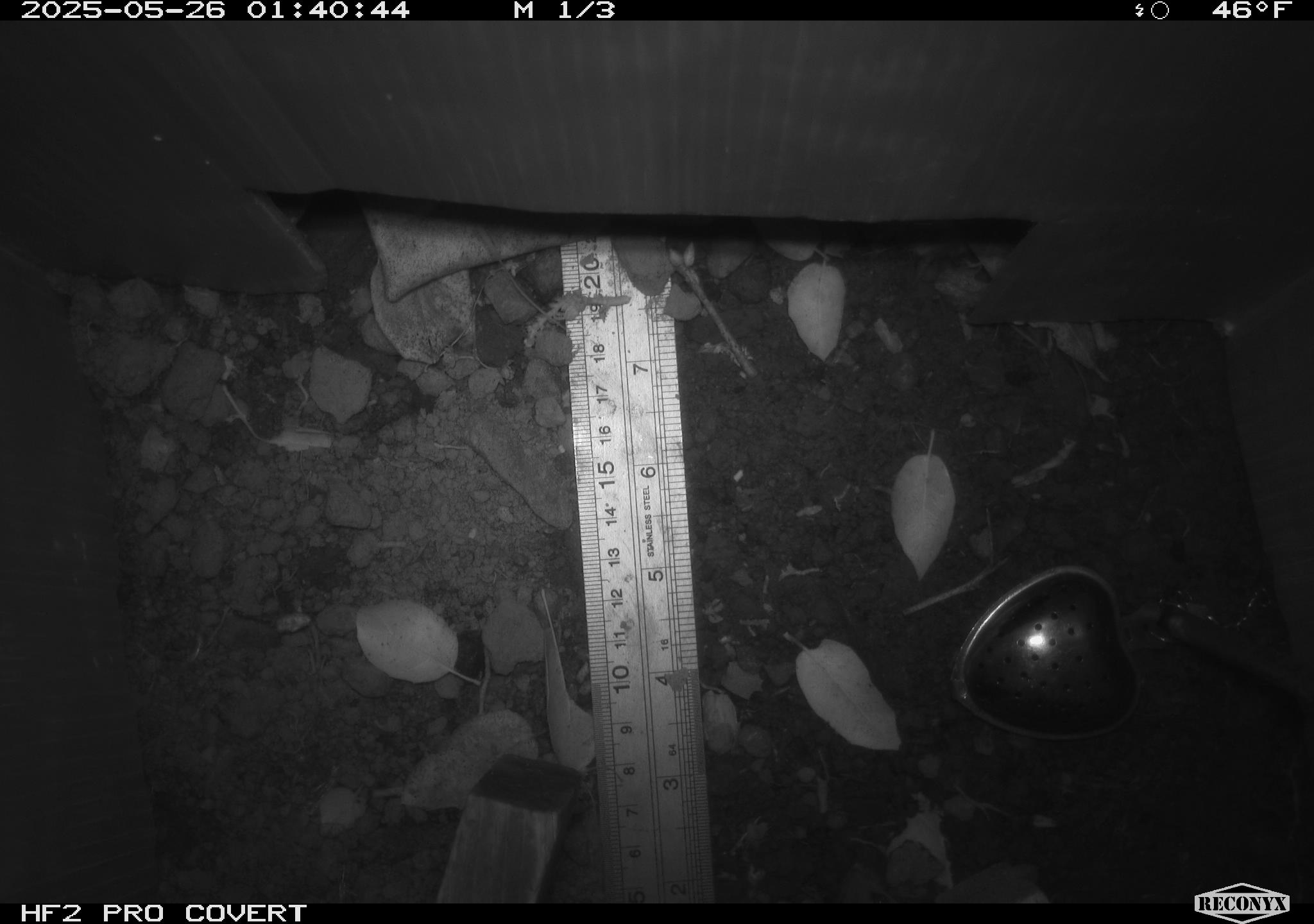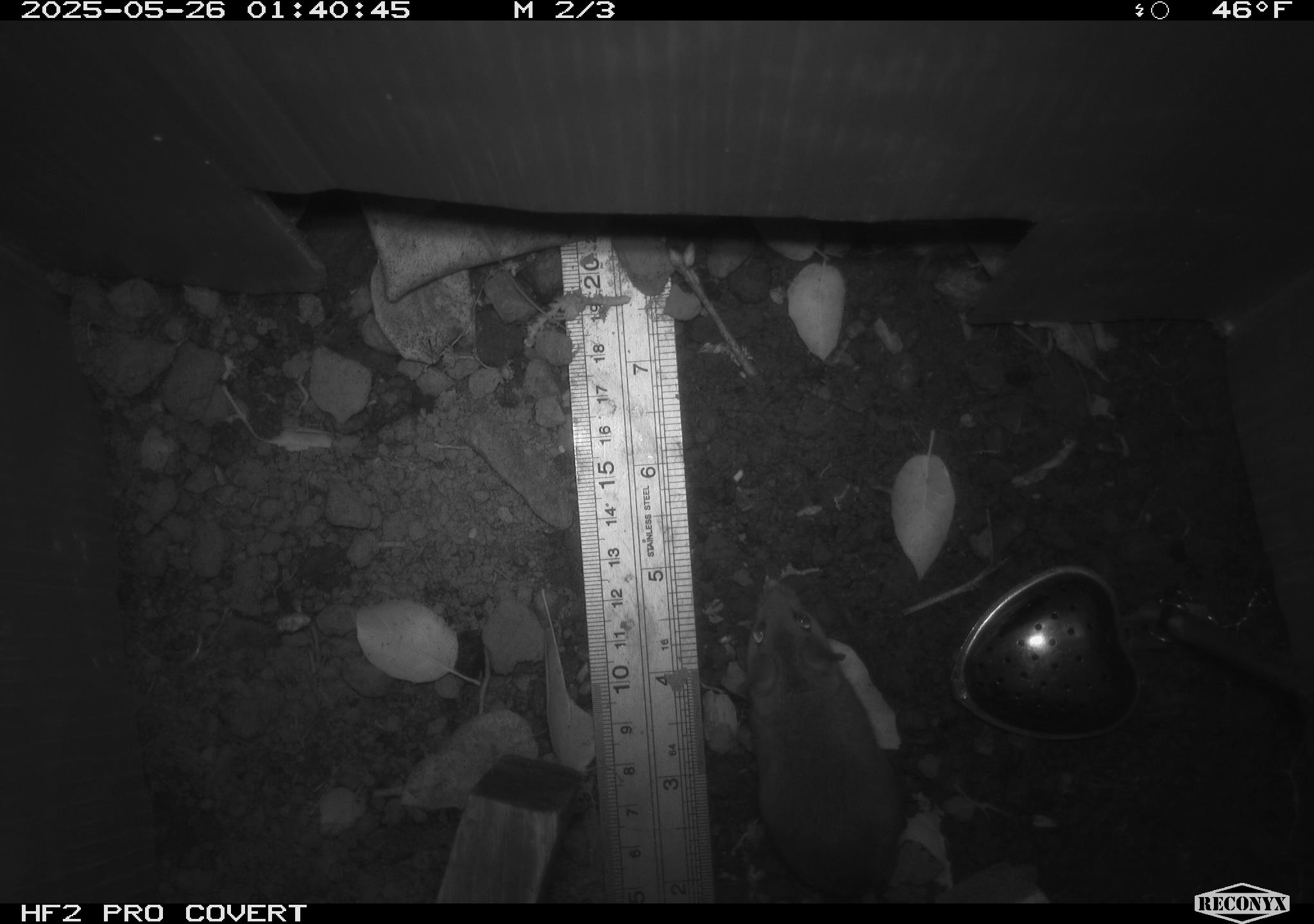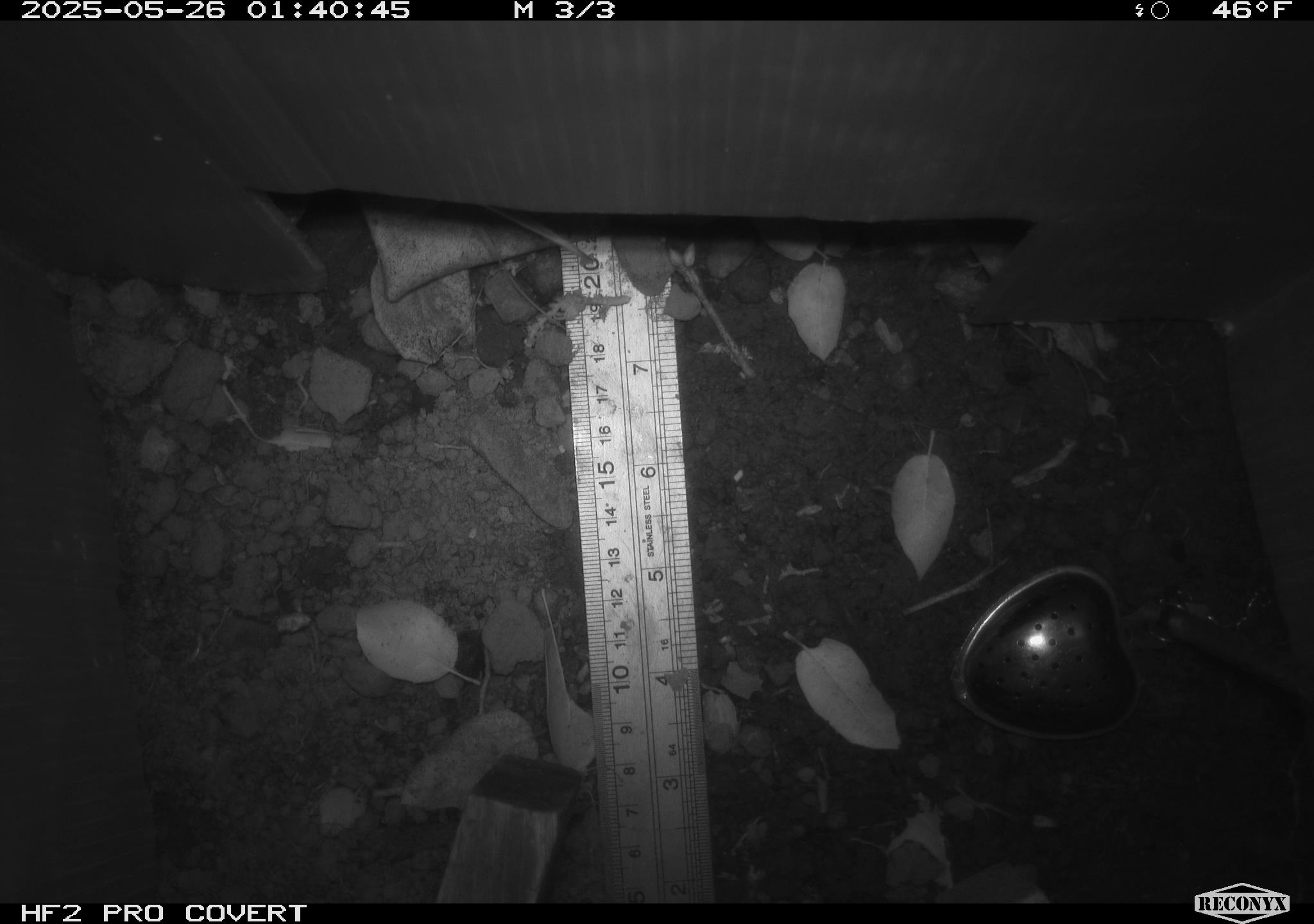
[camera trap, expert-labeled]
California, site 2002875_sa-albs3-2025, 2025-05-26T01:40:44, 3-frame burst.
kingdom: Animalia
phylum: Chordata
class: Mammalia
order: Rodentia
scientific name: Rodentia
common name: mouse species